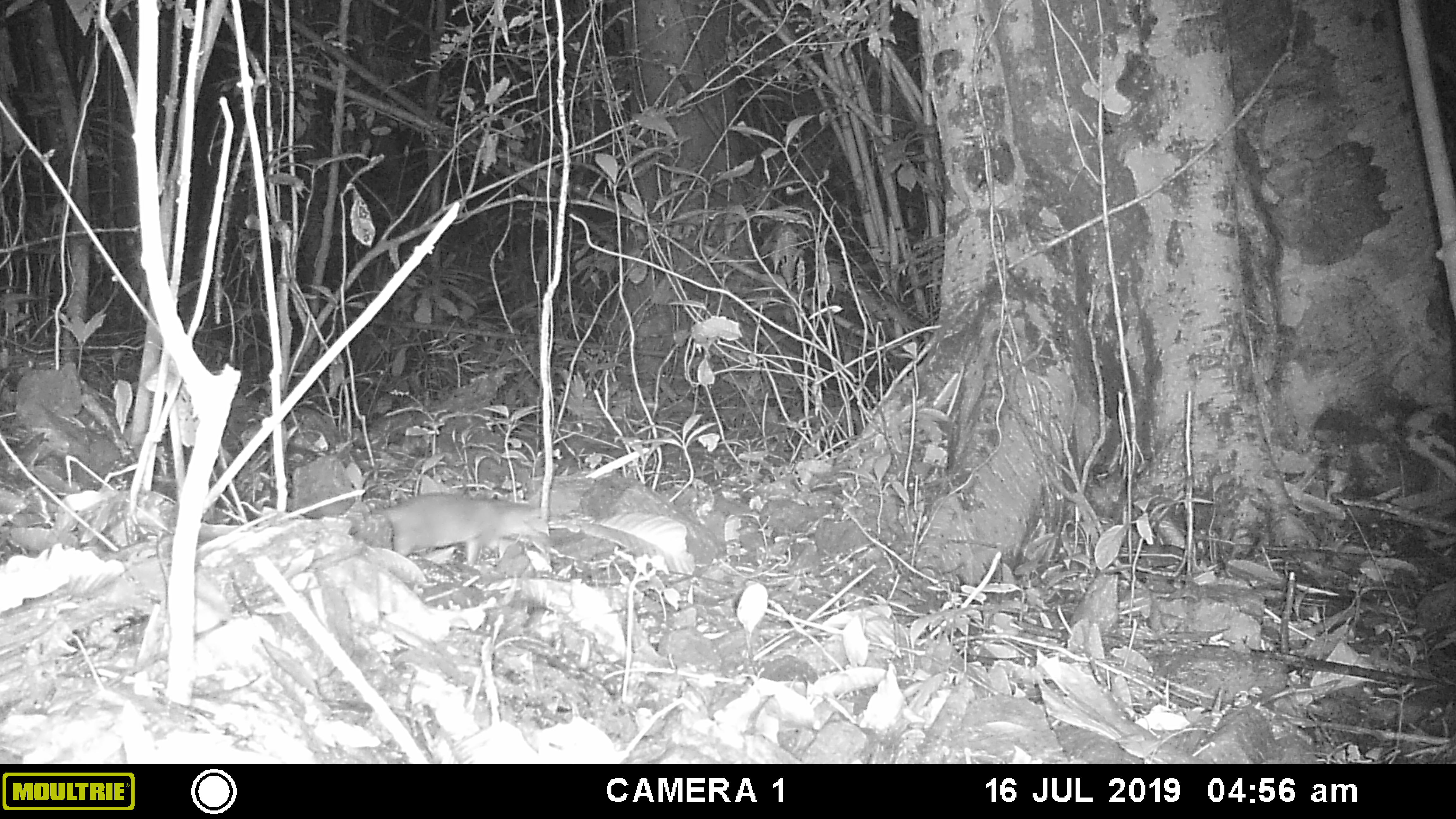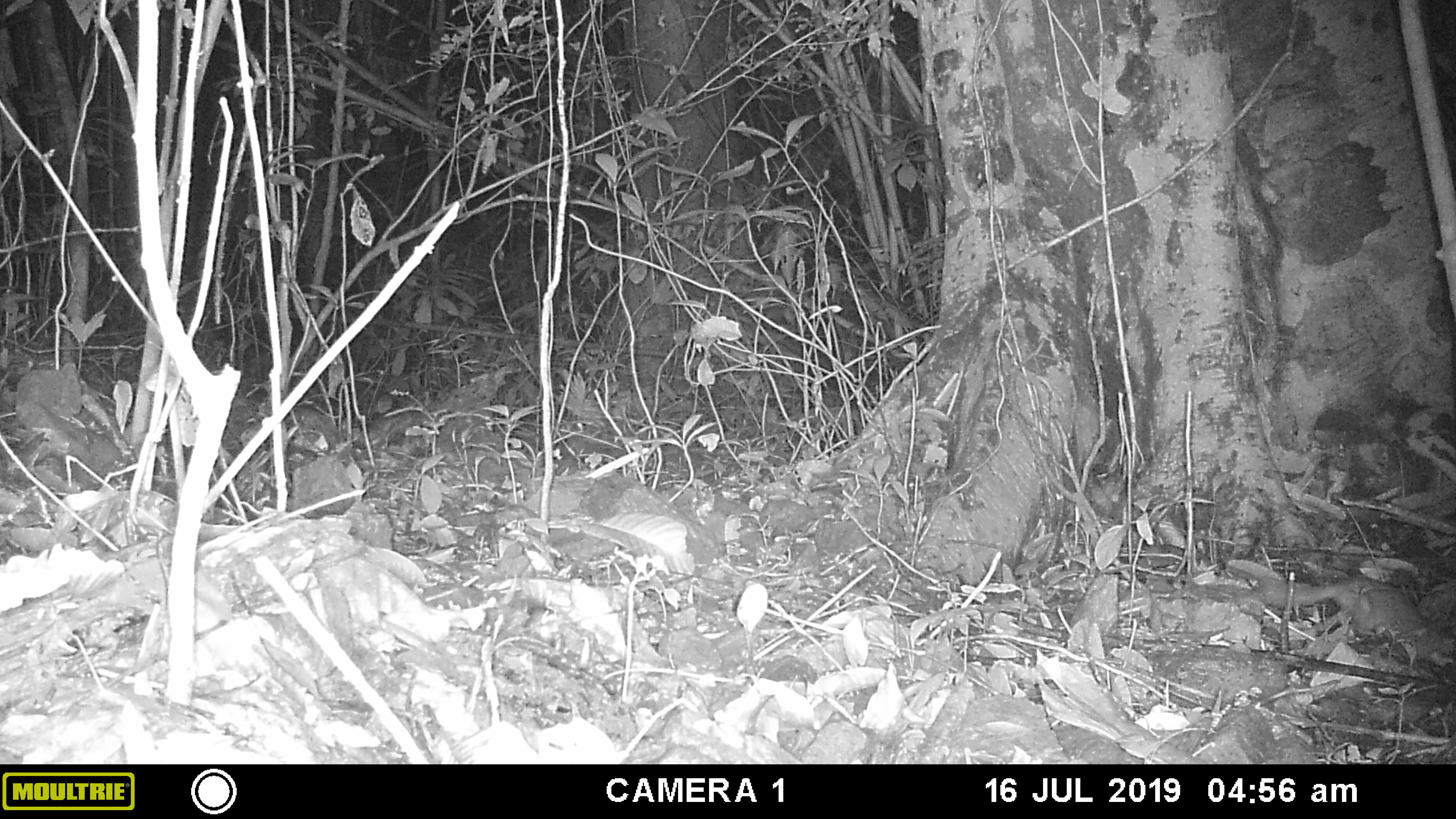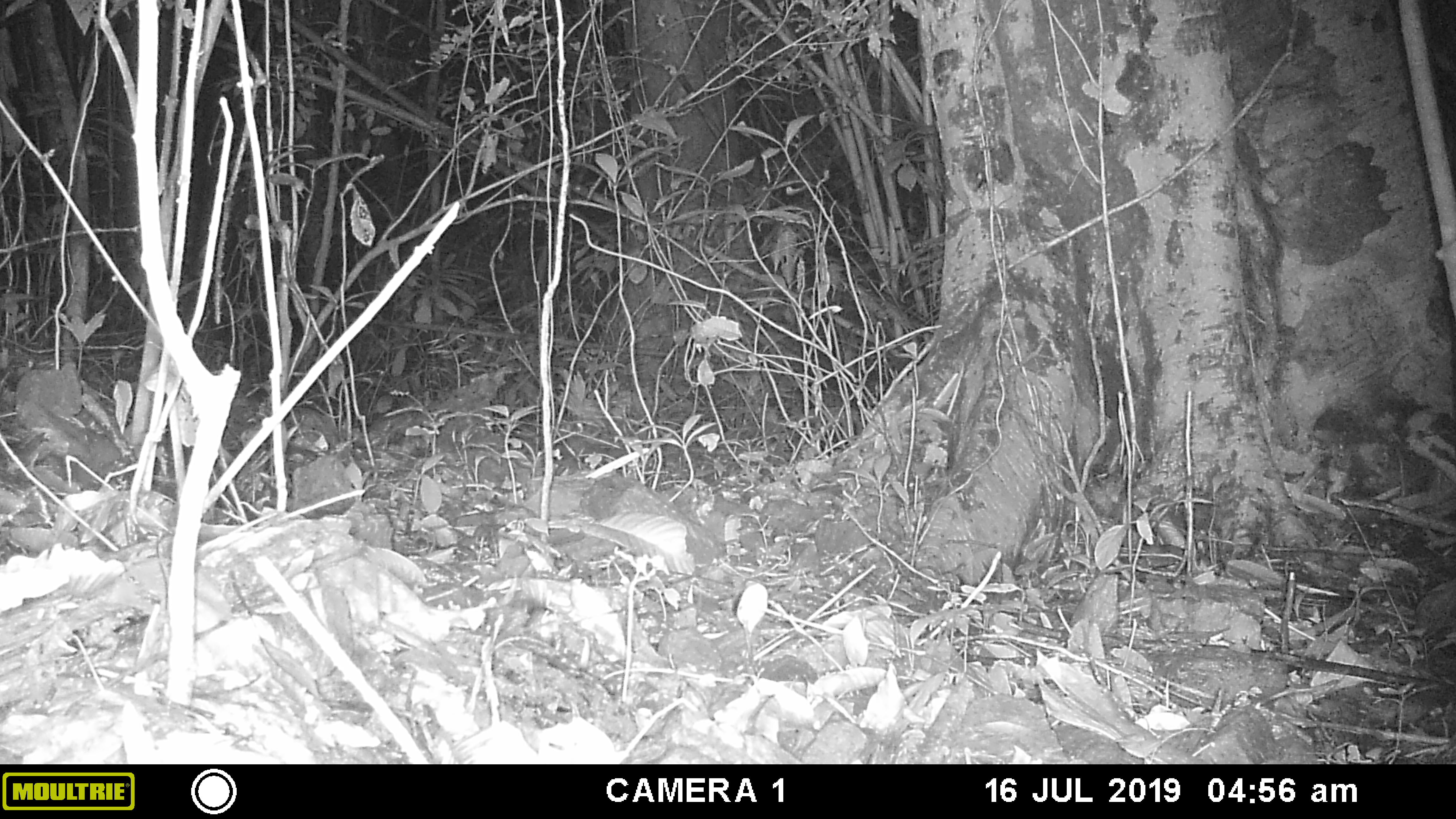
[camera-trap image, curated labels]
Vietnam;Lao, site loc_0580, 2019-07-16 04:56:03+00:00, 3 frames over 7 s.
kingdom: Animalia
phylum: Chordata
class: Mammalia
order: Carnivora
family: Mustelidae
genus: Melogale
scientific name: Melogale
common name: ferret badger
Ferret badger (Melogale). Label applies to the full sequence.